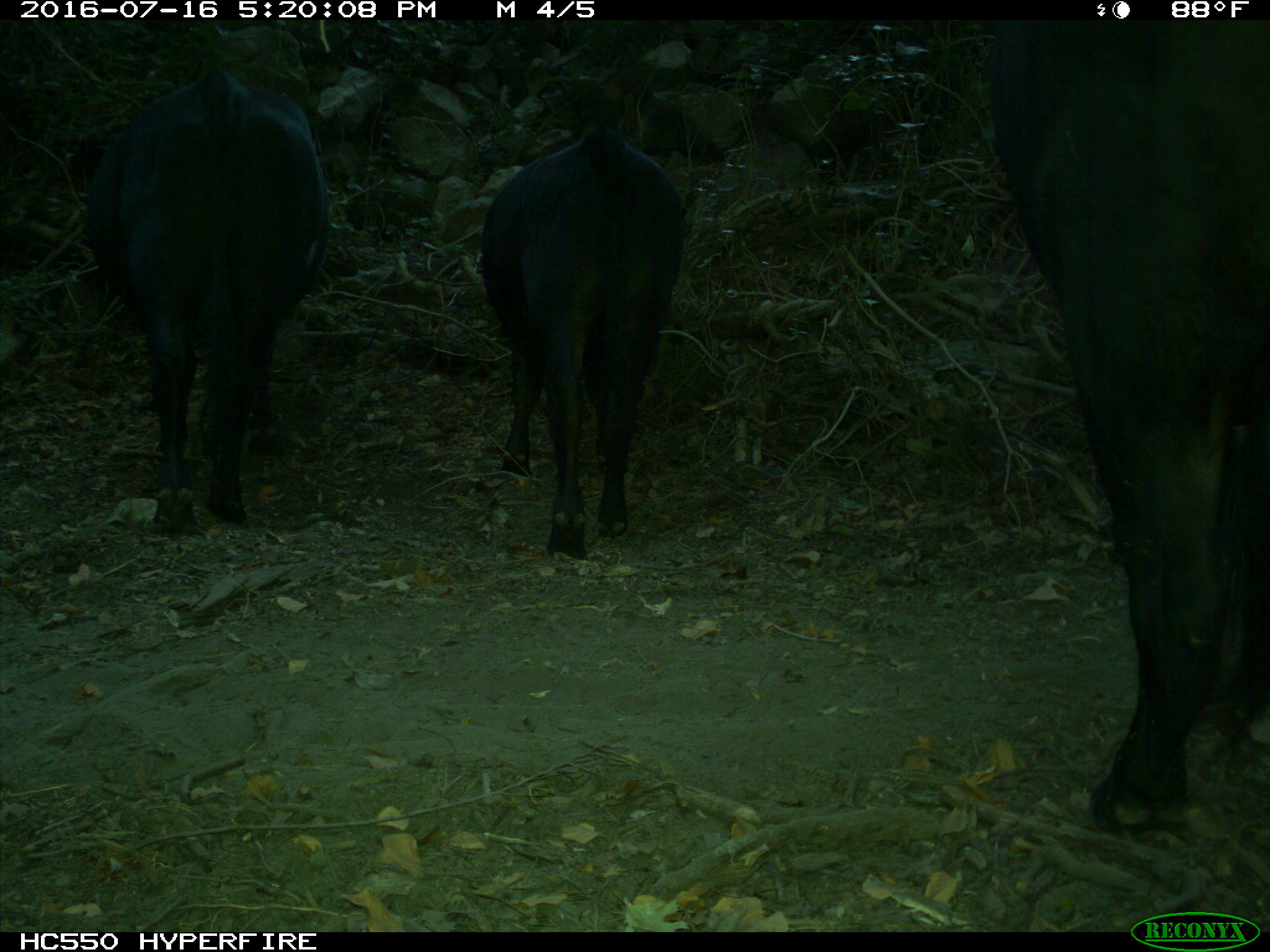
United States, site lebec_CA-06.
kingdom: Animalia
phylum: Chordata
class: Mammalia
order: Artiodactyla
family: Bovidae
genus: Bos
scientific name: Bos taurus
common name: domestic cow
Bos taurus (domestic cow).